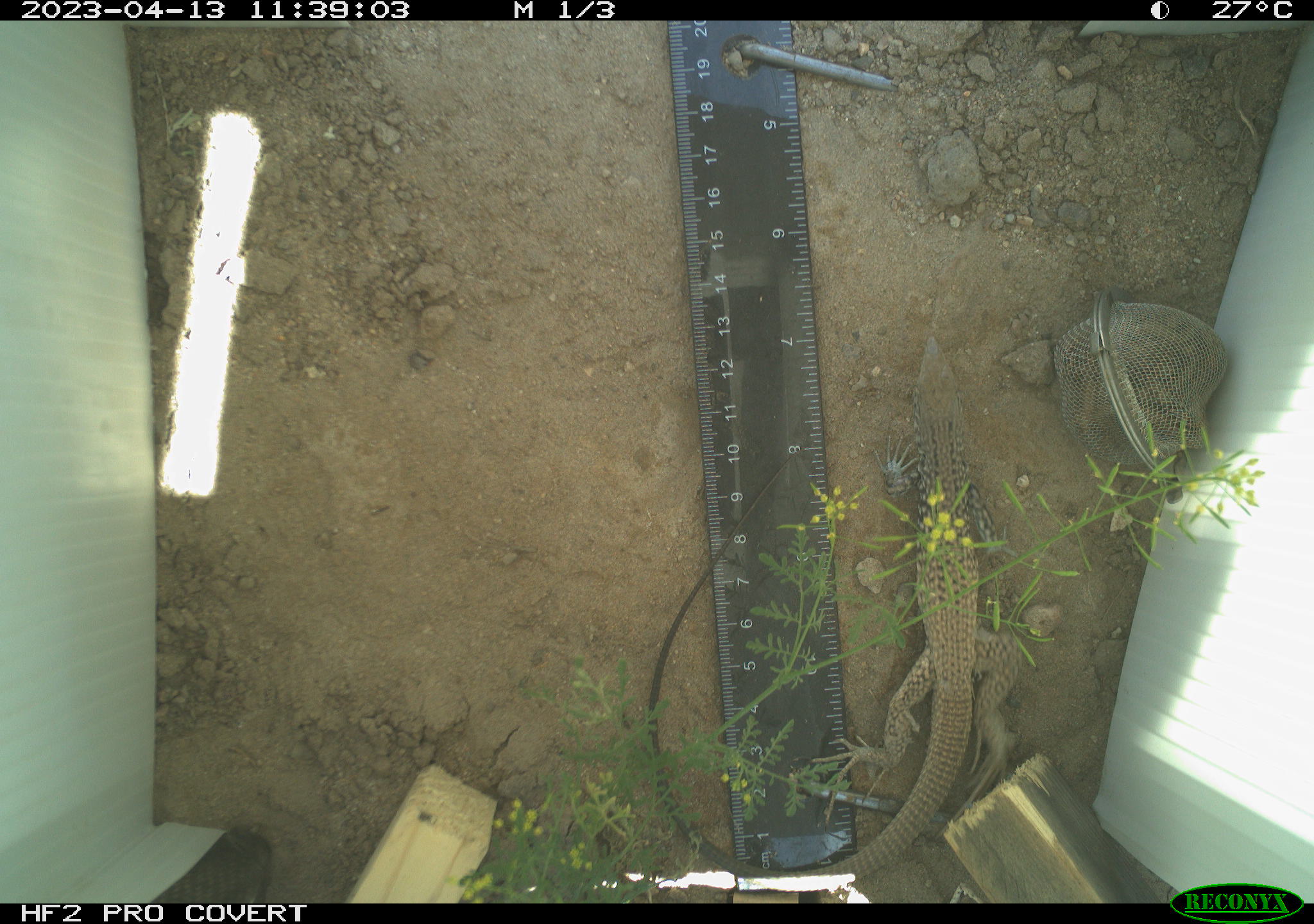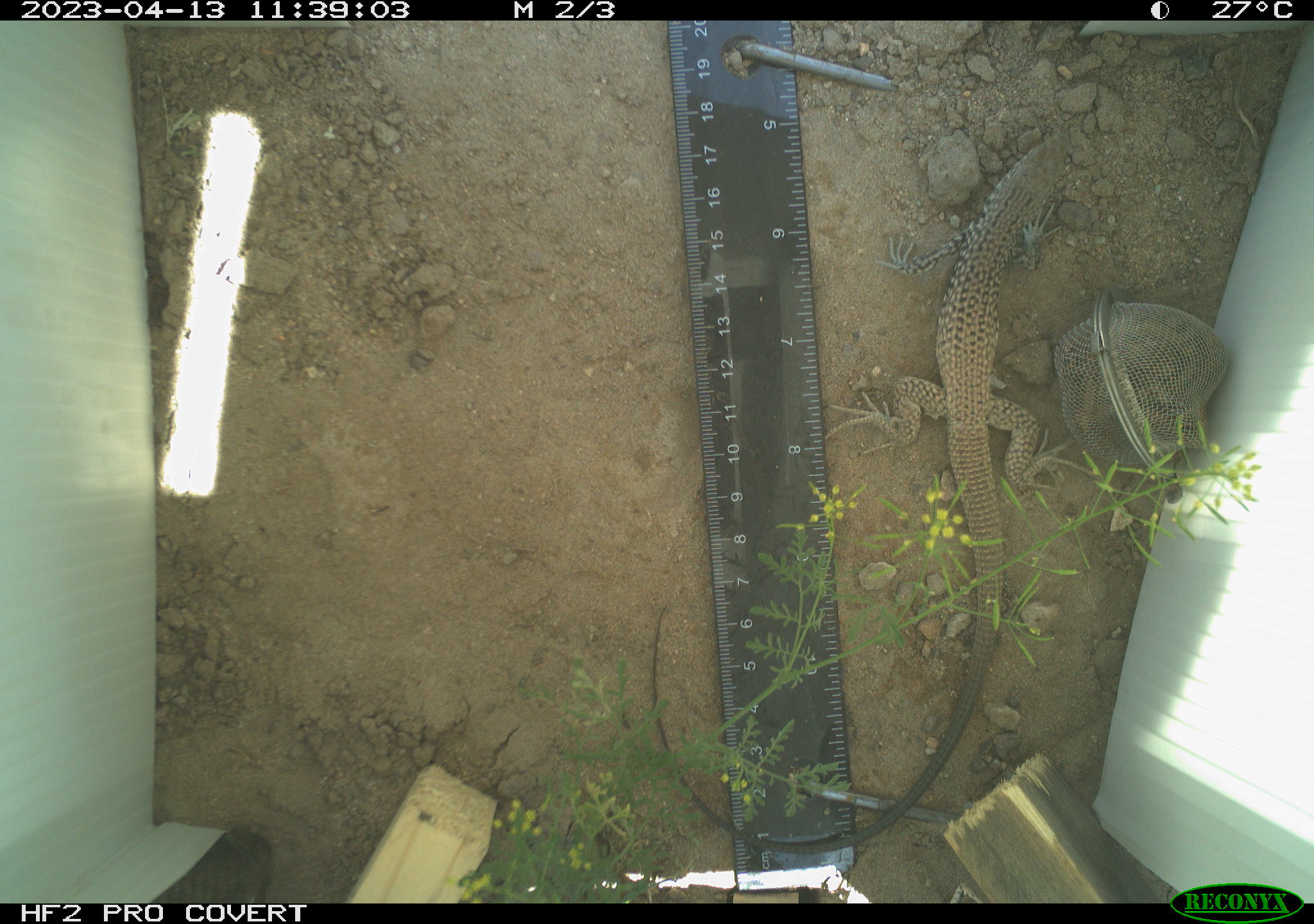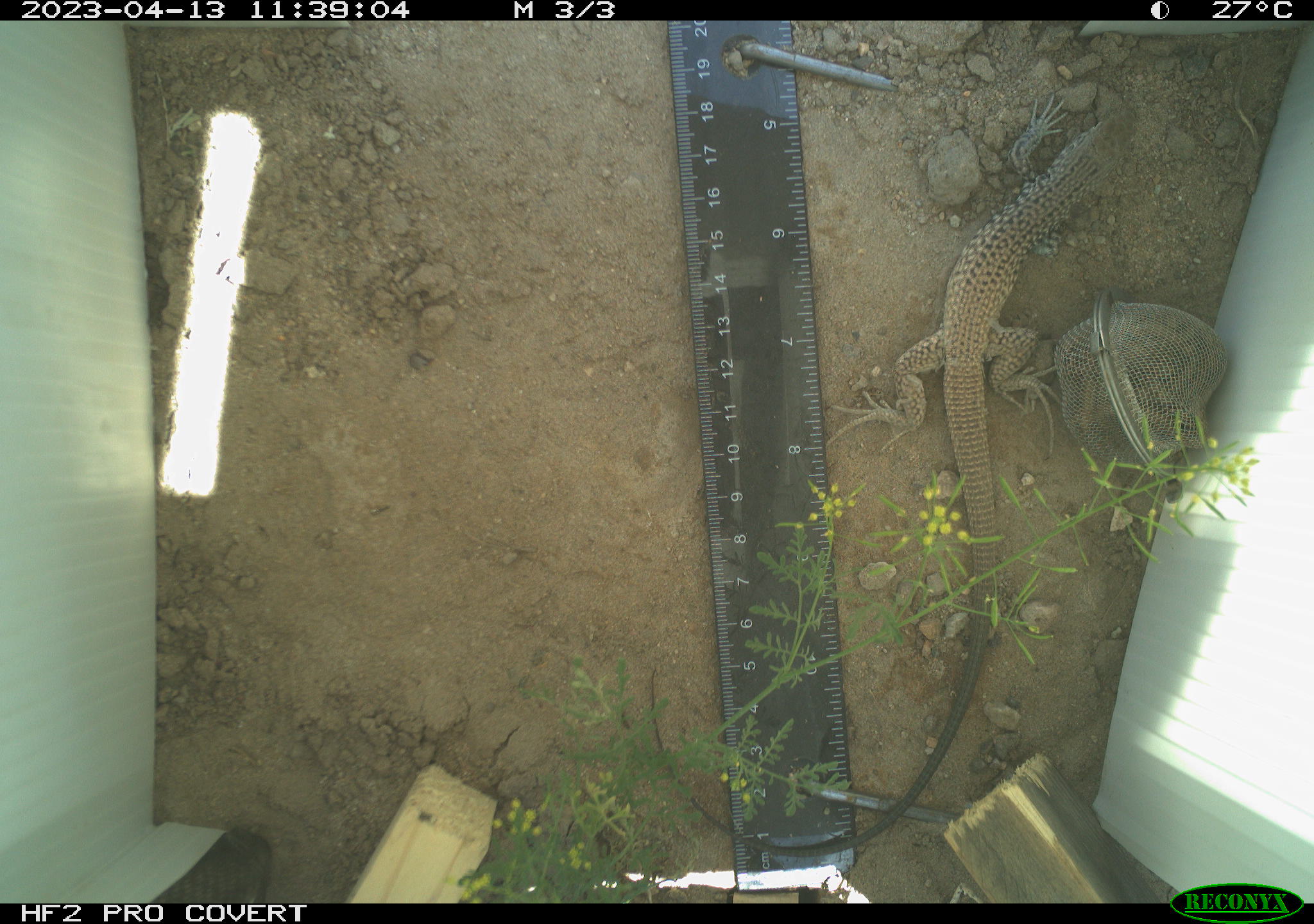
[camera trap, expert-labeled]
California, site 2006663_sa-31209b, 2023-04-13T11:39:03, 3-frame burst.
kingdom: Animalia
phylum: Chordata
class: Reptilia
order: Squamata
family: Teiidae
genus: Aspidoscelis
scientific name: Aspidoscelis tigris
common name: western whiptail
Western whiptail (Aspidoscelis tigris).